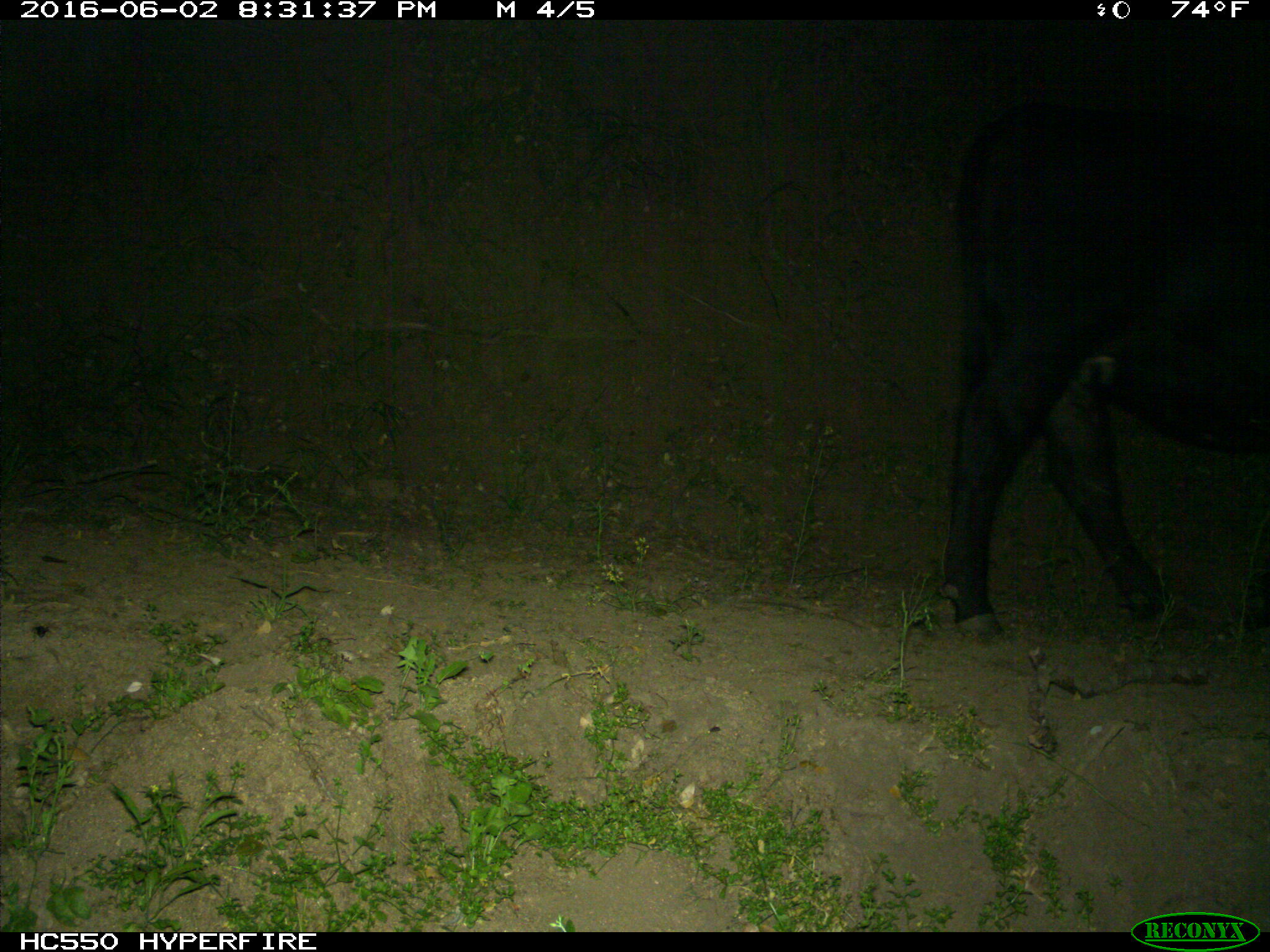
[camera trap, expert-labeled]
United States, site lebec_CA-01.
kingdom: Animalia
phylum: Chordata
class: Mammalia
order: Artiodactyla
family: Bovidae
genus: Bos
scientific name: Bos taurus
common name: domestic cow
Bos taurus (domestic cow).